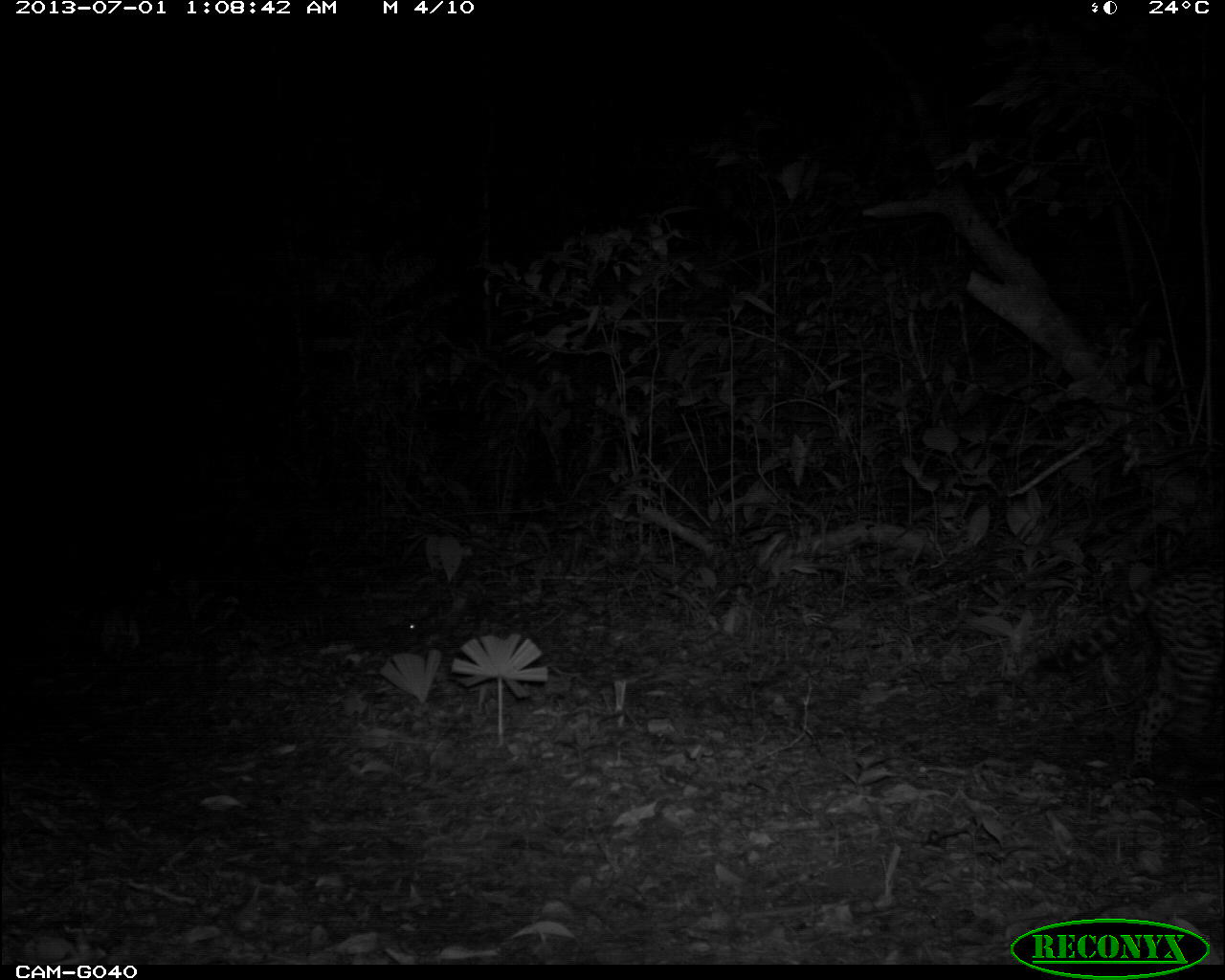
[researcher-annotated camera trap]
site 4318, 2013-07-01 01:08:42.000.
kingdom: Animalia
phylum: Chordata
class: Mammalia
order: Carnivora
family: Felidae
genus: Leopardus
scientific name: Leopardus pardalis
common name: ocelot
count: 1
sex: female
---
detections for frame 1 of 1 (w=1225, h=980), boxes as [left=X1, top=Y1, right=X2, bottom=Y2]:
leopardus pardalis: [left=1016, top=564, right=1225, bottom=785]